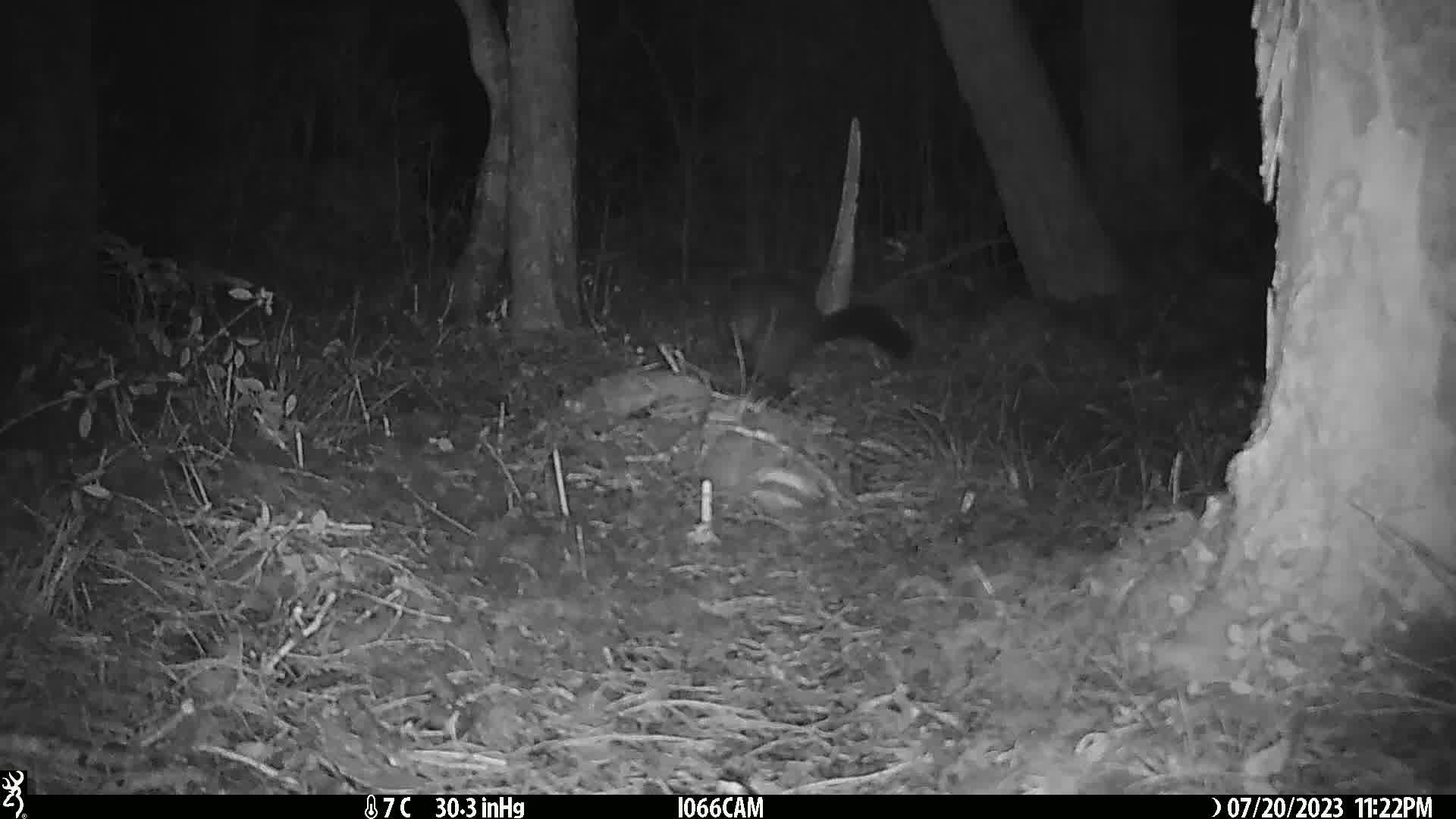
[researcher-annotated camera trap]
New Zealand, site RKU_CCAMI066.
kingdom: Animalia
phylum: Chordata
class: Mammalia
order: Diprotodontia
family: Phalangeridae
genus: Trichosurus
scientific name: Trichosurus vulpecula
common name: common brushtail possum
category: possum